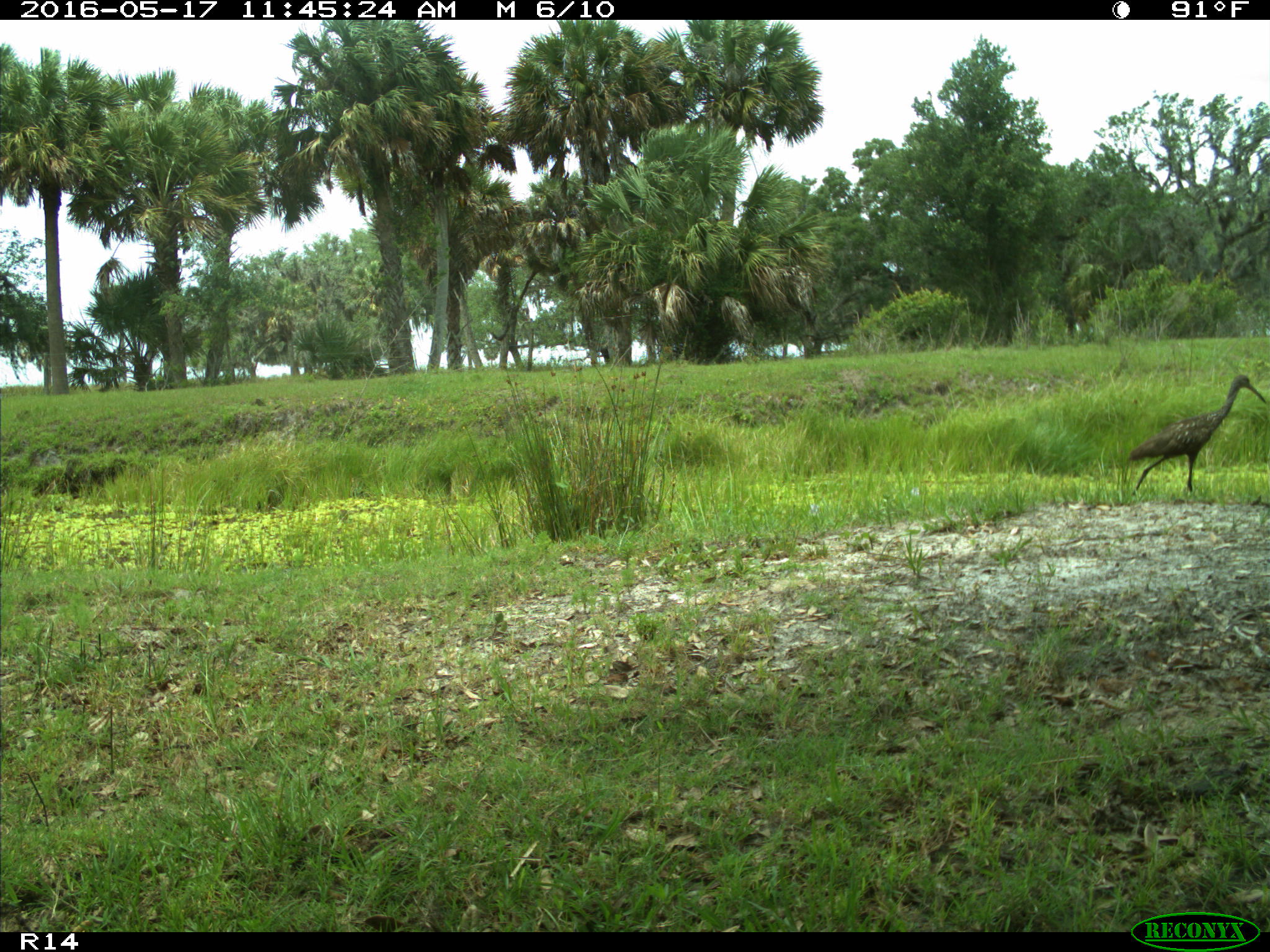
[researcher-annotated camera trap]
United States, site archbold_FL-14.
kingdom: Animalia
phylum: Chordata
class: Aves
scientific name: Aves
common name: birds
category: unidentified bird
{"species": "unidentified bird (birds) (Aves)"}